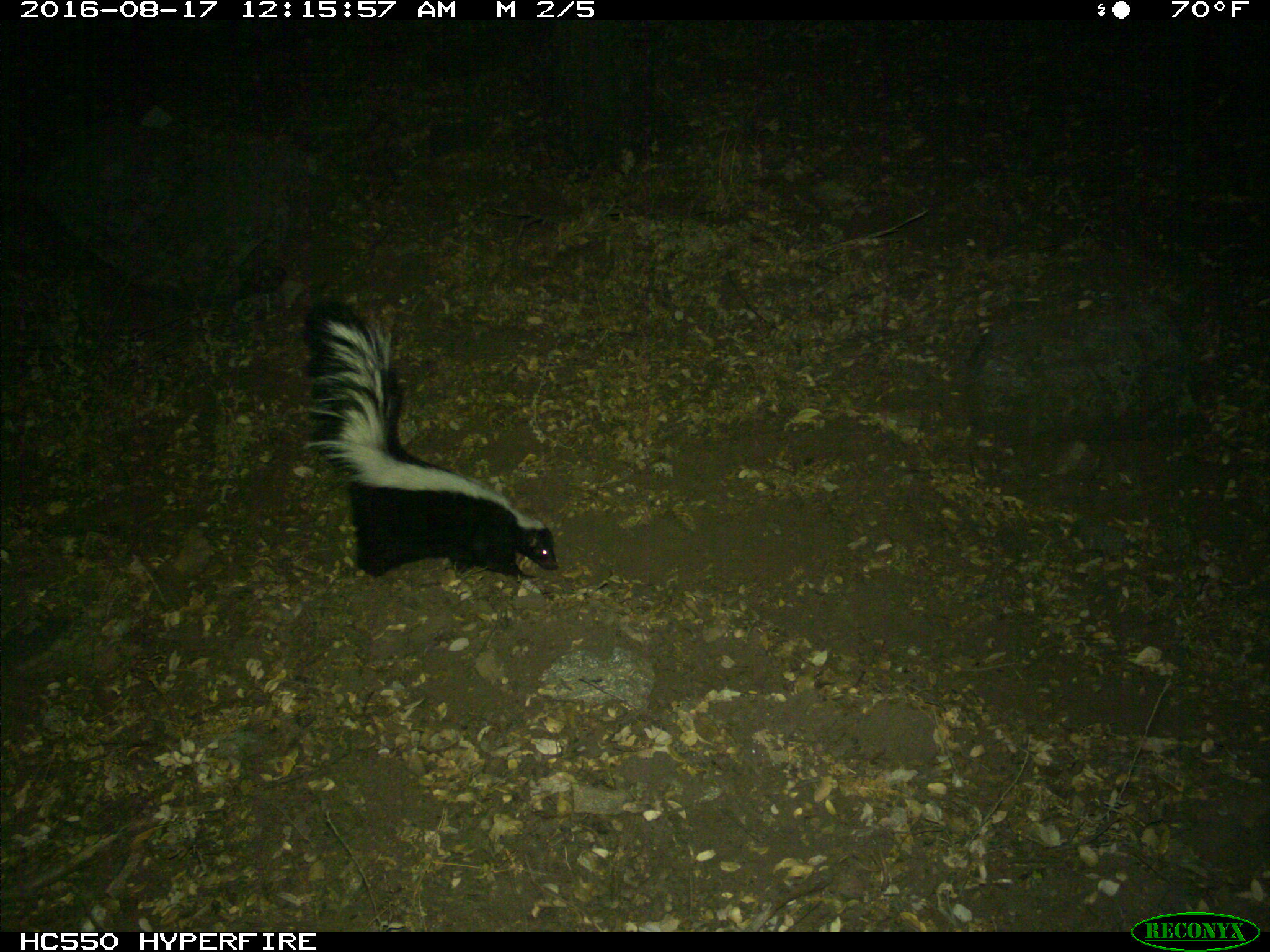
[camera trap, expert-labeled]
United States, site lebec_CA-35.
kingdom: Animalia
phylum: Chordata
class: Mammalia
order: Carnivora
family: Mephitidae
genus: Mephitis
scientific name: Mephitis mephitis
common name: striped skunk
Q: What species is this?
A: Mephitis mephitis (striped skunk).